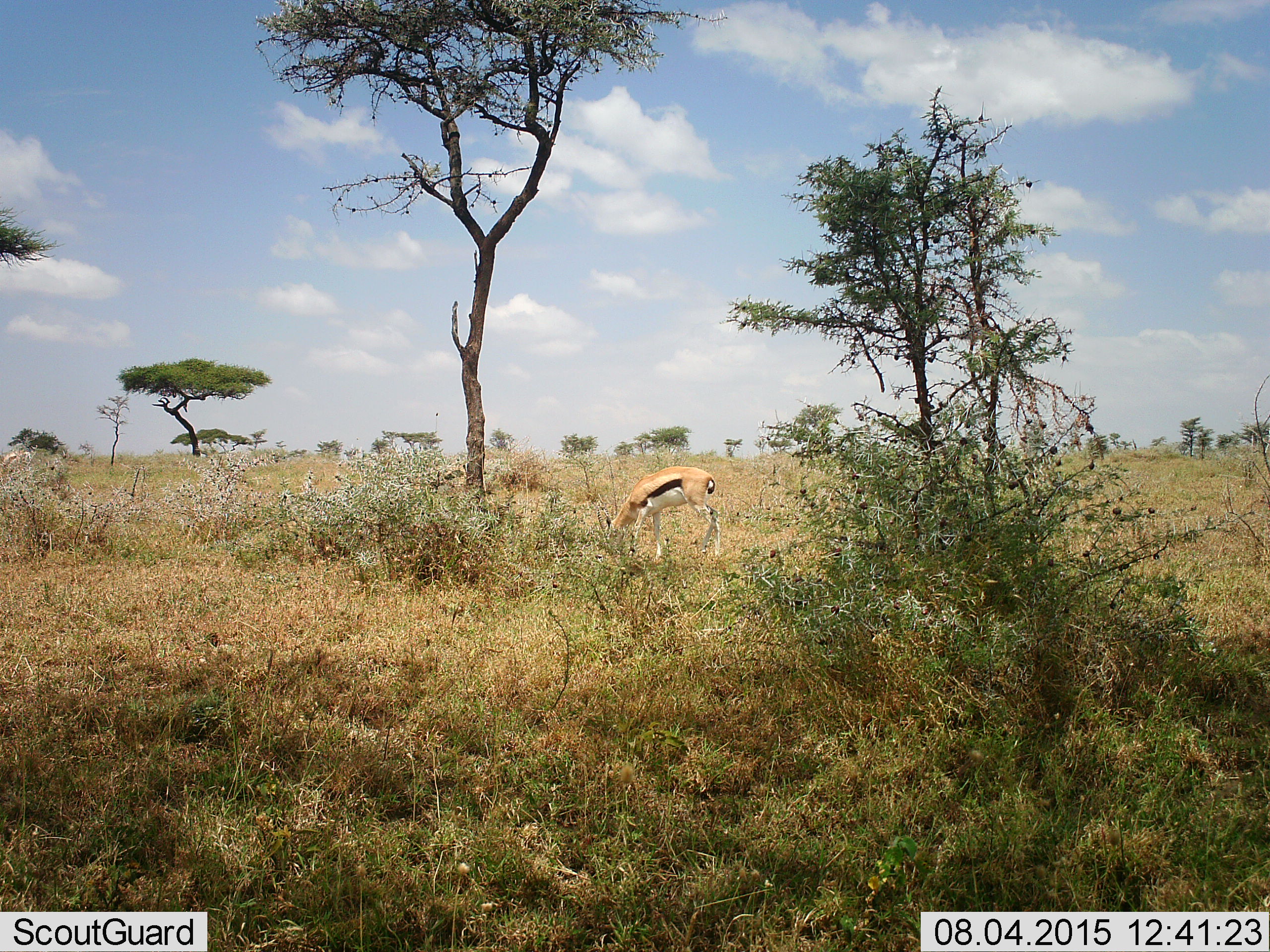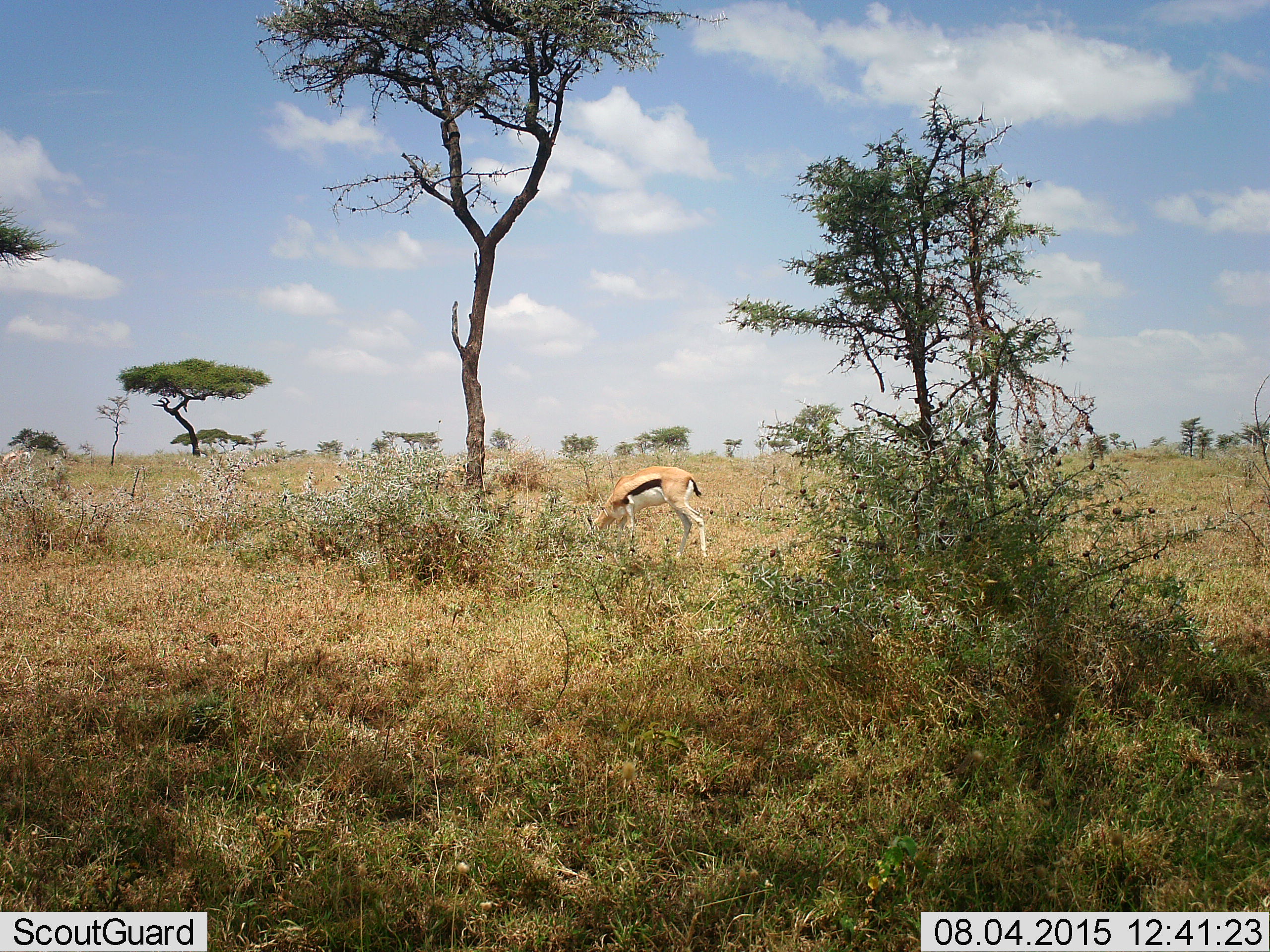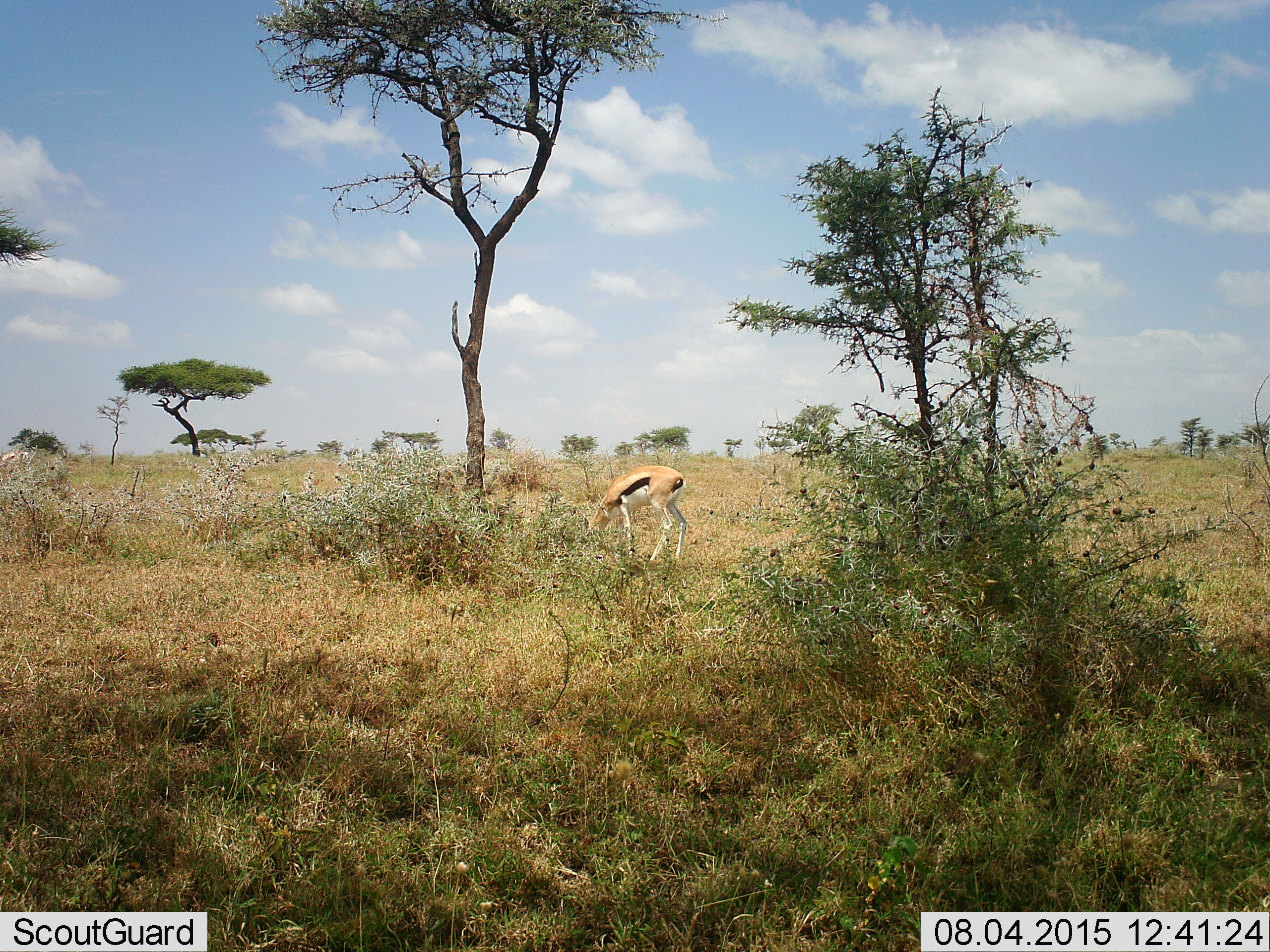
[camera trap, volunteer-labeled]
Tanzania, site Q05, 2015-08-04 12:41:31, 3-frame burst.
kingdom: Animalia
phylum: Chordata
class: Mammalia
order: Artiodactyla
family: Bovidae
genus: Eudorcas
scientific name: Eudorcas thomsonii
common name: thomson's gazelle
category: gazellethomsons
Gazellethomsons (thomson's gazelle) (Eudorcas thomsonii), count 1. Behavior (volunteer vote fractions): standing 0%, resting 0%, moving 12%, interacting 0%. Young present (vote fraction): 0%. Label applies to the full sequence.